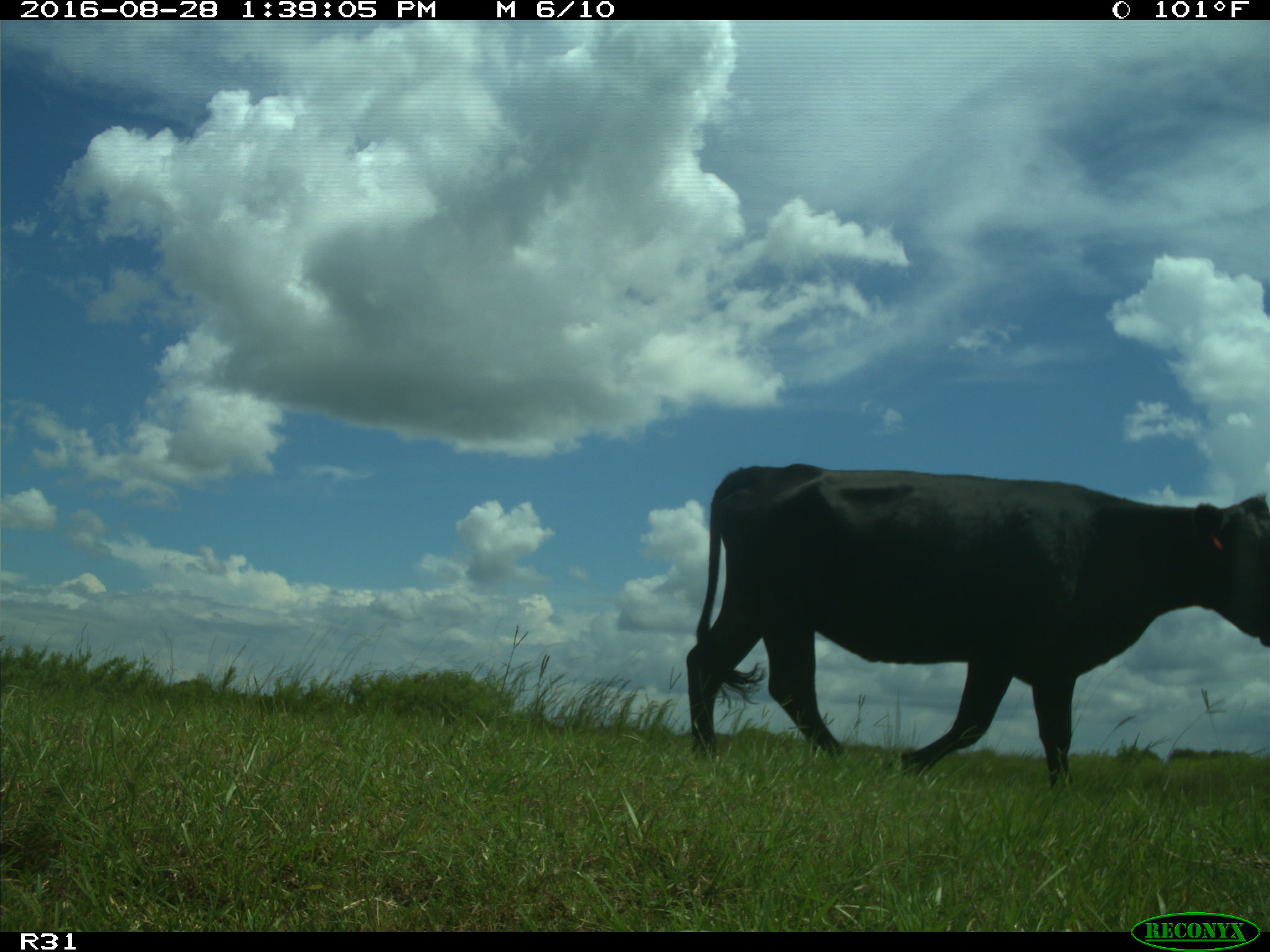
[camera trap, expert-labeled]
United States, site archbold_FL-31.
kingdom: Animalia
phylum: Chordata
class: Mammalia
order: Artiodactyla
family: Bovidae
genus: Bos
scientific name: Bos taurus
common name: domestic cow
Bos taurus (domestic cow).